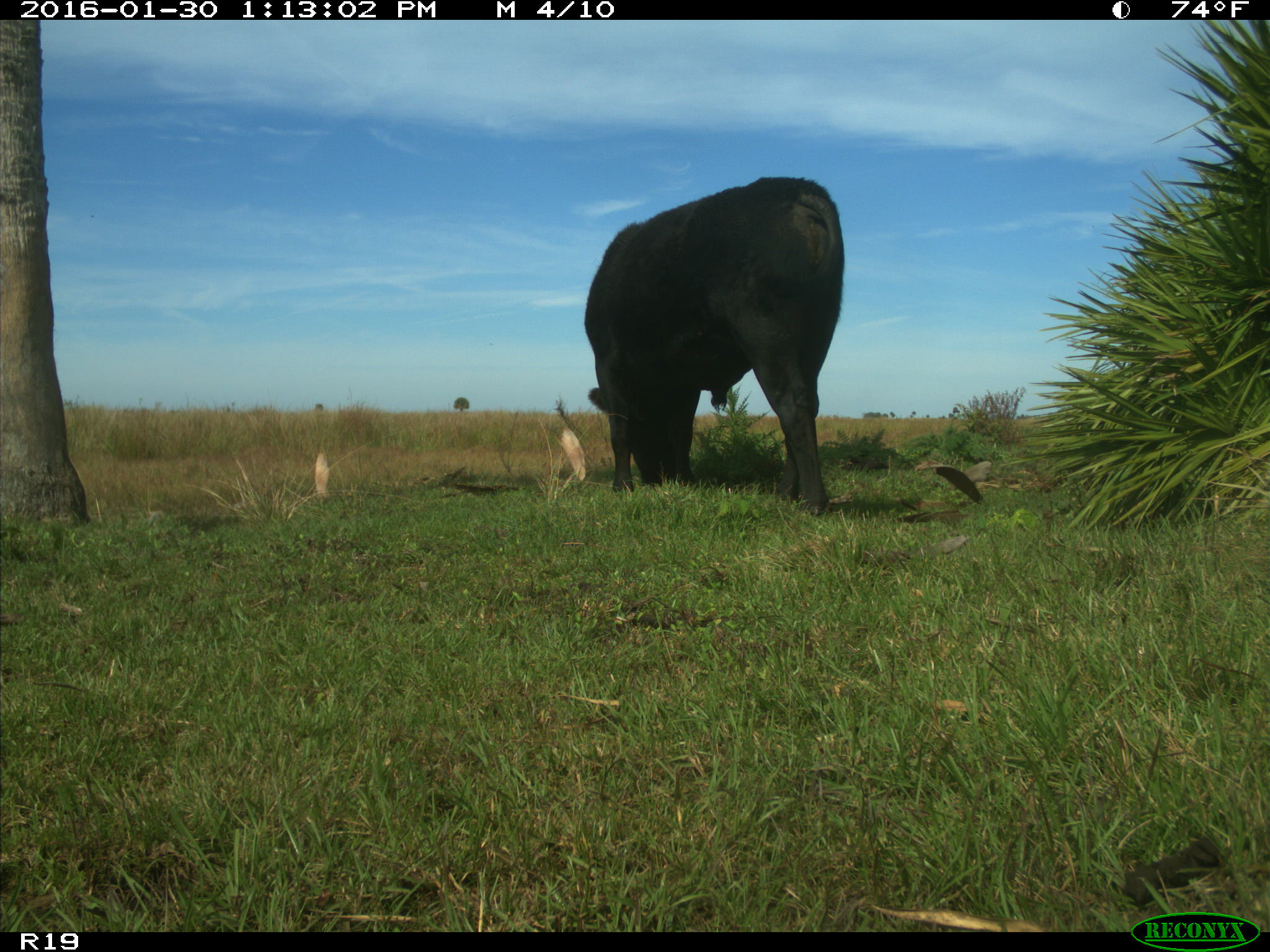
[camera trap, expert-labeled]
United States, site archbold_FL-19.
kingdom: Animalia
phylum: Chordata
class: Mammalia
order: Artiodactyla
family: Bovidae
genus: Bos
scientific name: Bos taurus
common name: domestic cow